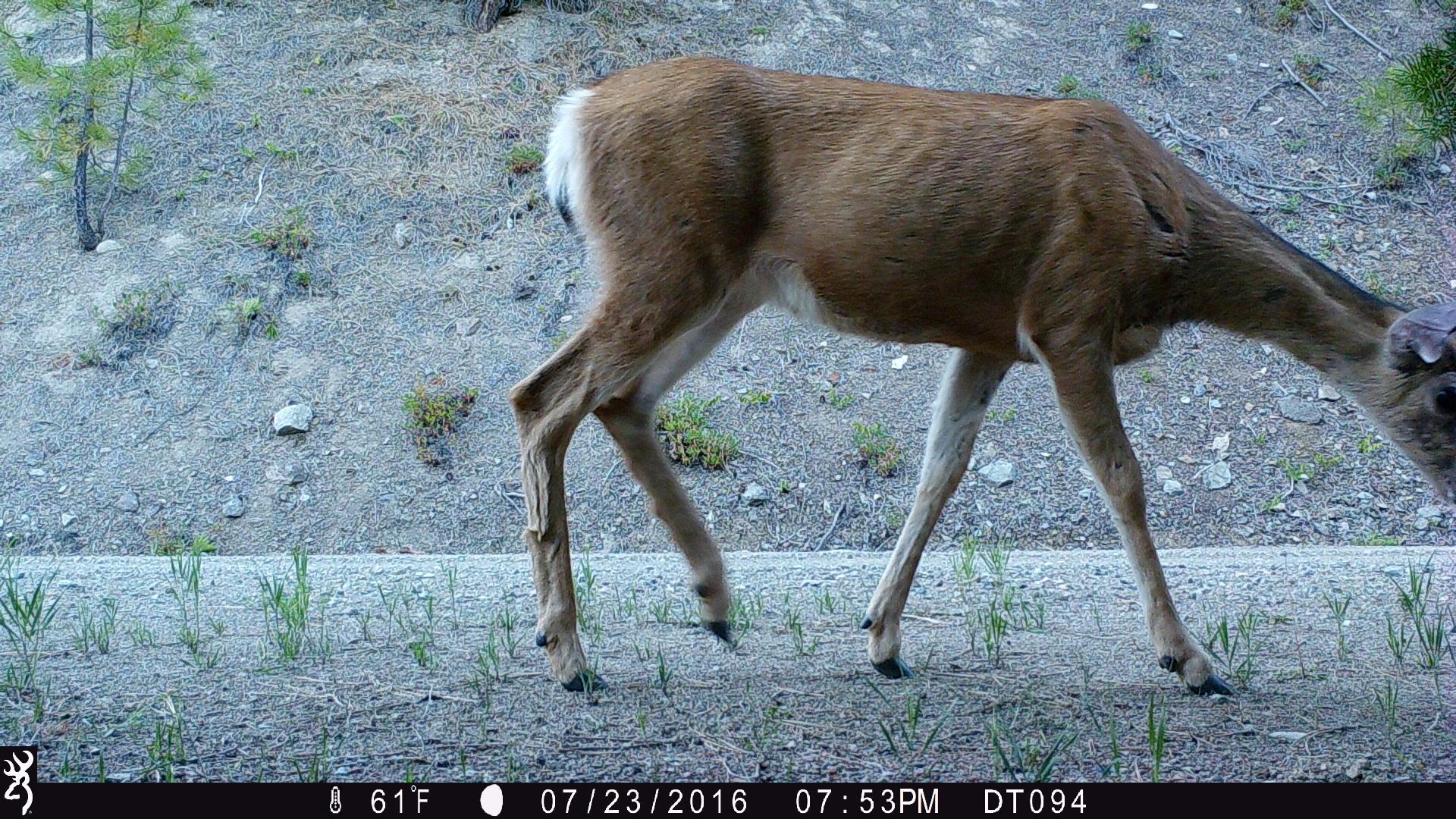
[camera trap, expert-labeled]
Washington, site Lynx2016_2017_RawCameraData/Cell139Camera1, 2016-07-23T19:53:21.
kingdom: Animalia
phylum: Chordata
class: Mammalia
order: Artiodactyla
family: Cervidae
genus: Odocoileus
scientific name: Odocoileus hemionus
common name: mule deer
Odocoileus hemionus (mule deer). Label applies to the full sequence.